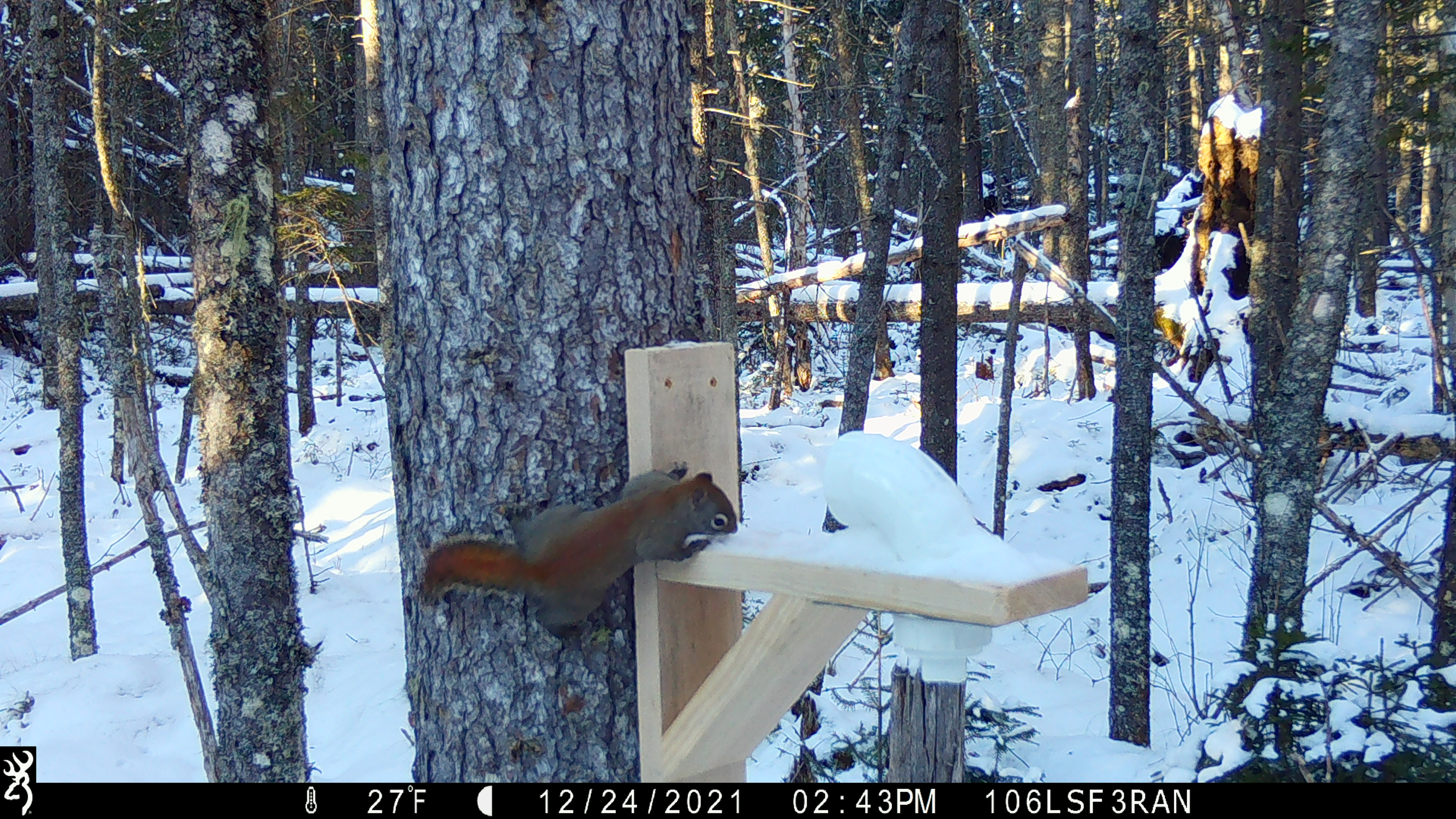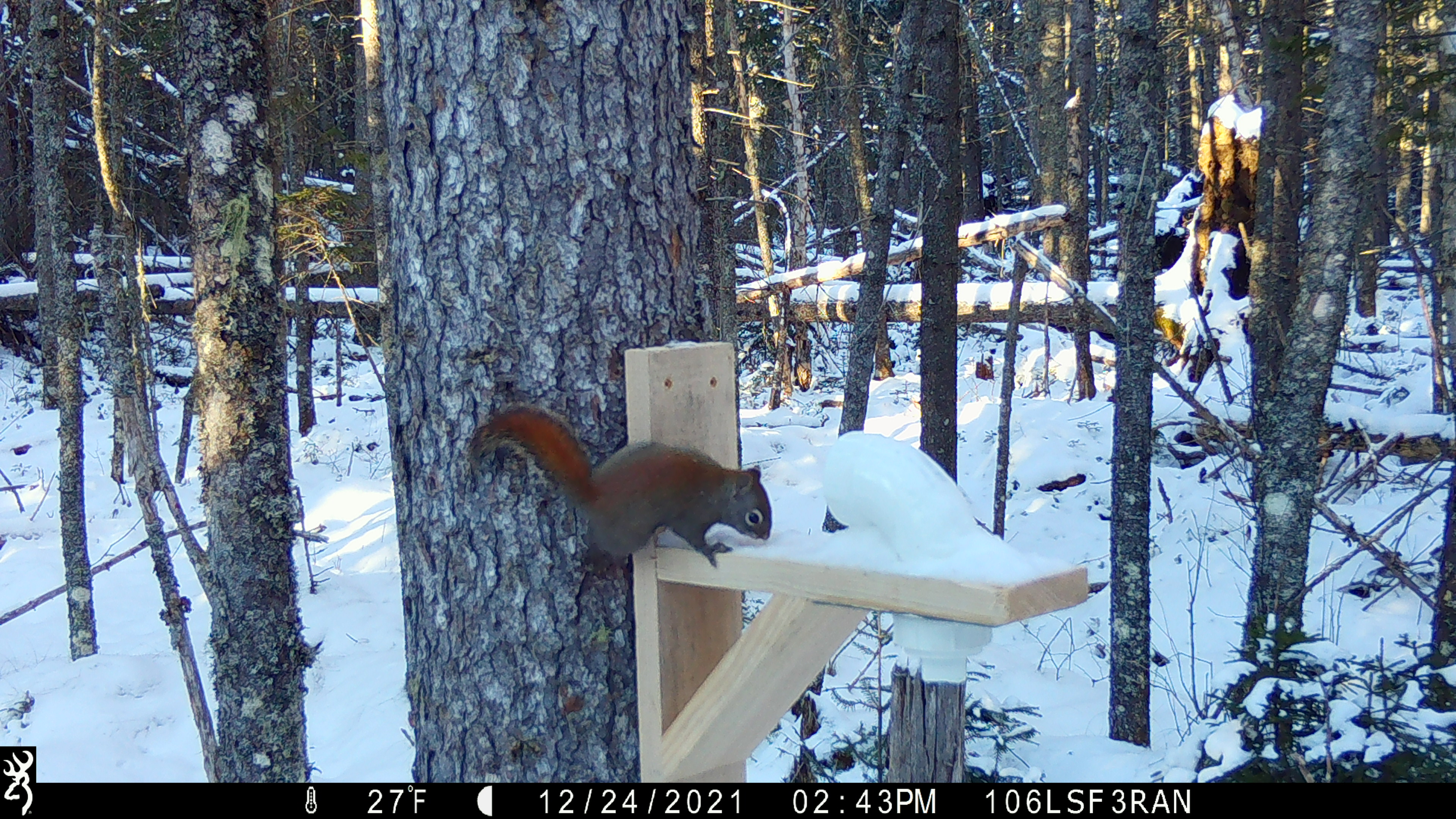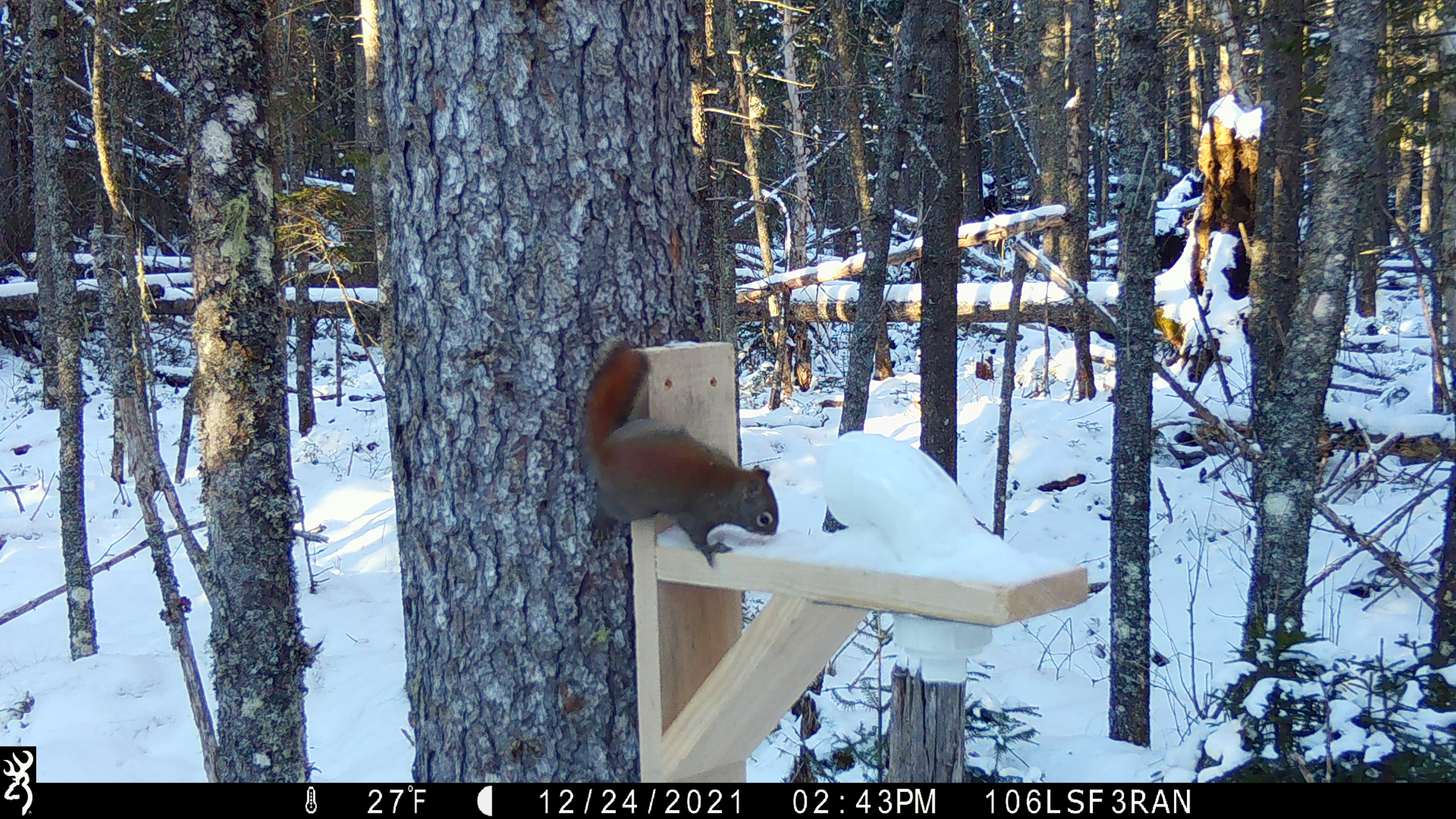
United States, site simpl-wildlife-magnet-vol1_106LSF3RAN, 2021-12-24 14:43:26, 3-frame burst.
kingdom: Animalia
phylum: Chordata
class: Mammalia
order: Rodentia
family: Sciuridae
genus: Tamiasciurus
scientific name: Tamiasciurus hudsonicus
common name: red squirrel